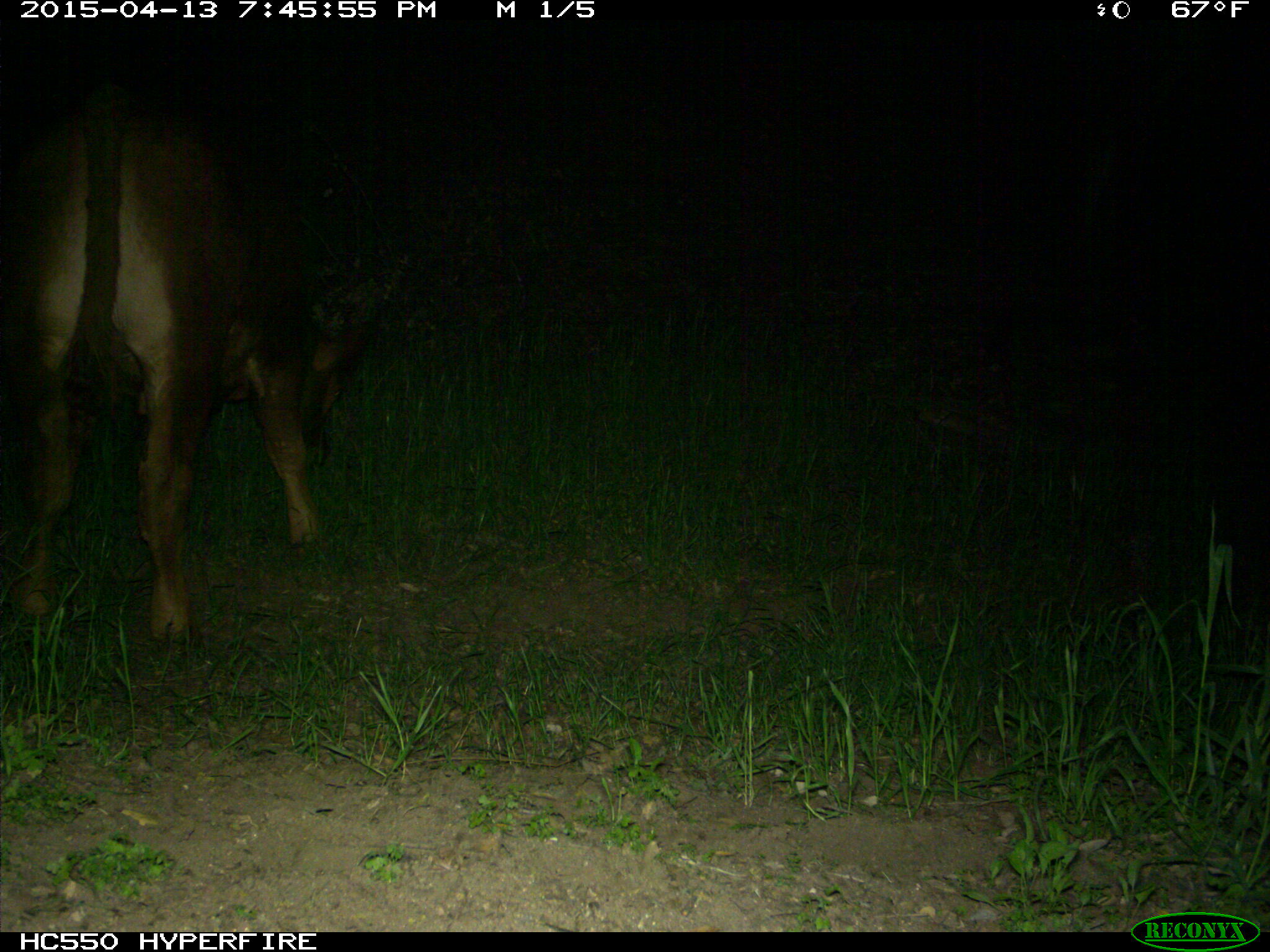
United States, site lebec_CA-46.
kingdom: Animalia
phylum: Chordata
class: Mammalia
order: Artiodactyla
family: Bovidae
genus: Bos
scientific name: Bos taurus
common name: domestic cow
Bos taurus (domestic cow).